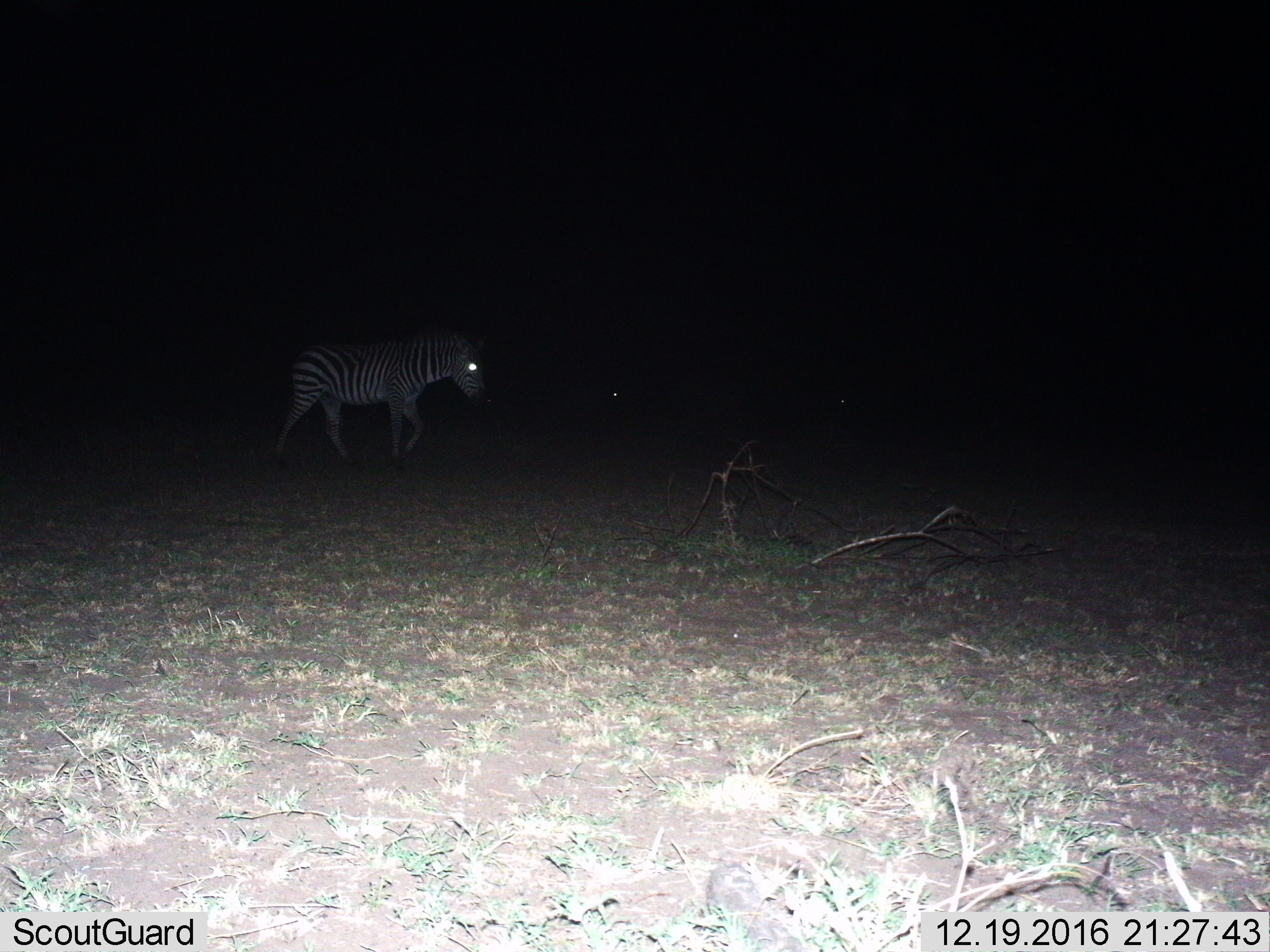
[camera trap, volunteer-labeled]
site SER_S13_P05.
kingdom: Animalia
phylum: Chordata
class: Mammalia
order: Perissodactyla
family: Equidae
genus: Equus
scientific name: Equus quagga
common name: plains zebra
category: zebraplains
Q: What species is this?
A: Zebraplains (plains zebra) (Equus quagga).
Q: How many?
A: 1.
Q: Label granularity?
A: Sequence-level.